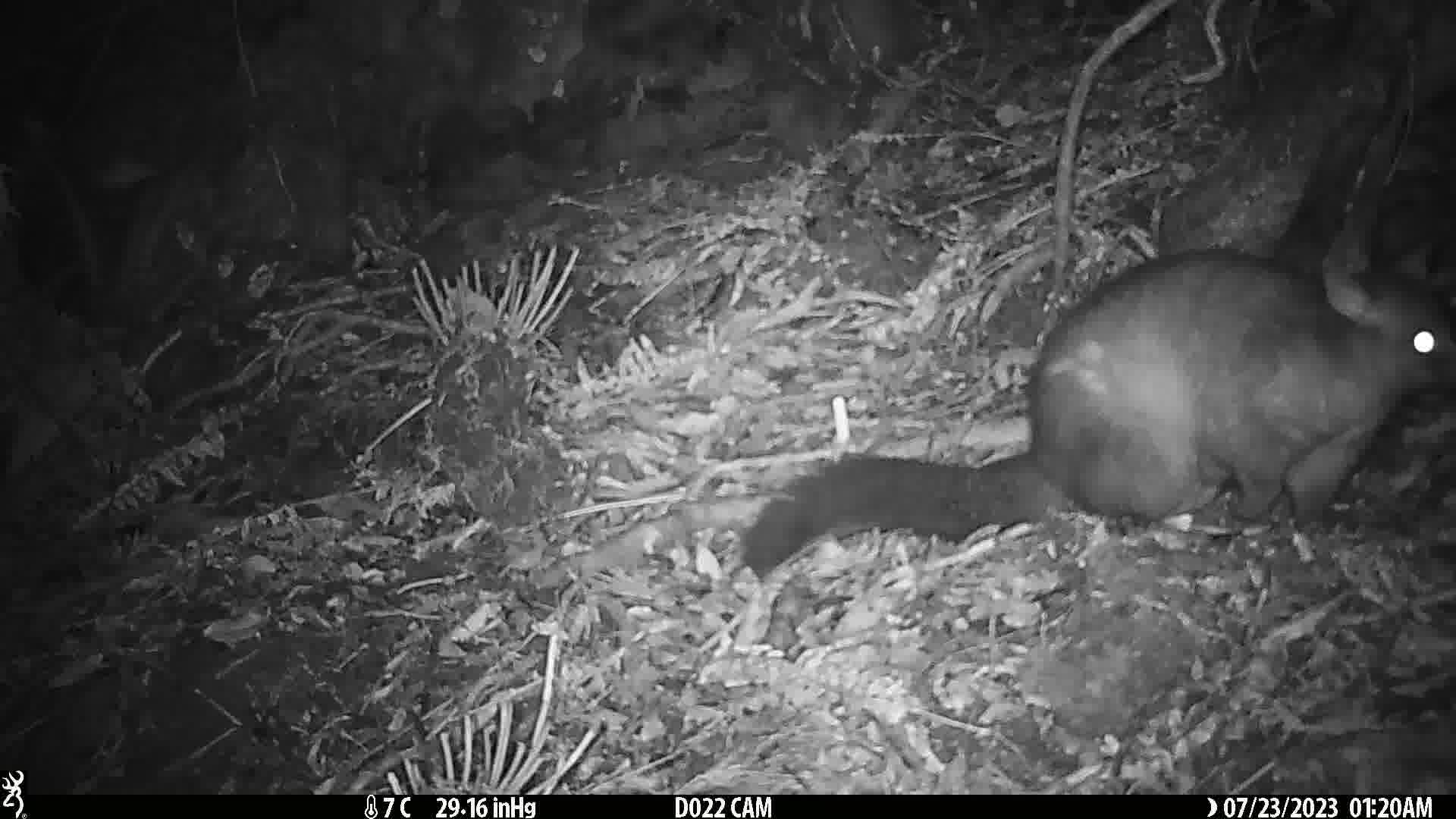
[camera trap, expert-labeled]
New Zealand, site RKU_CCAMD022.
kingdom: Animalia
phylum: Chordata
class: Mammalia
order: Diprotodontia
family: Phalangeridae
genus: Trichosurus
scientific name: Trichosurus vulpecula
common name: common brushtail possum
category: possum